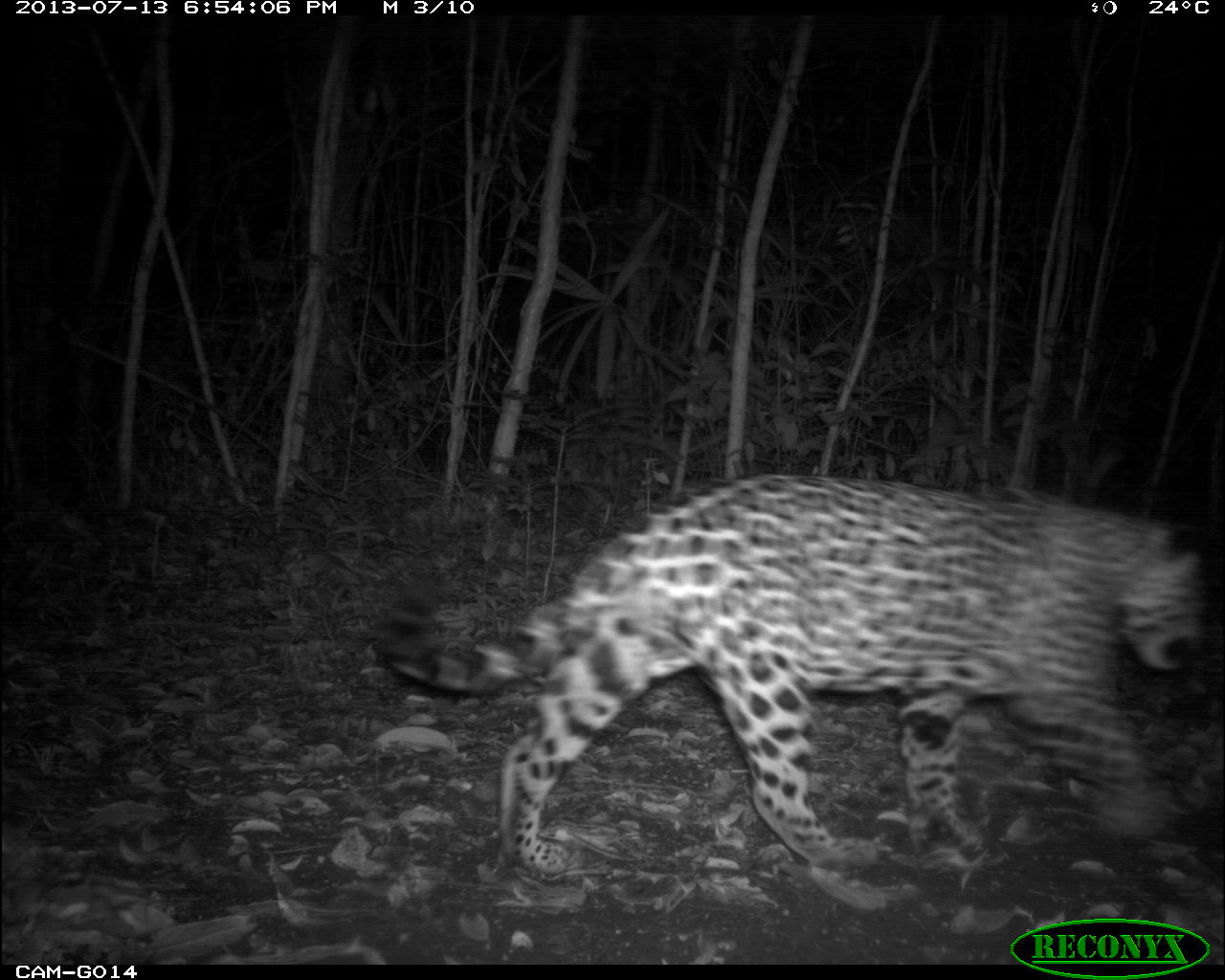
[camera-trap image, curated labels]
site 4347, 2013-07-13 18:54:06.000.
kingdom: Animalia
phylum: Chordata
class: Mammalia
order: Carnivora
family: Felidae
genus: Panthera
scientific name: Panthera onca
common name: jaguar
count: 1